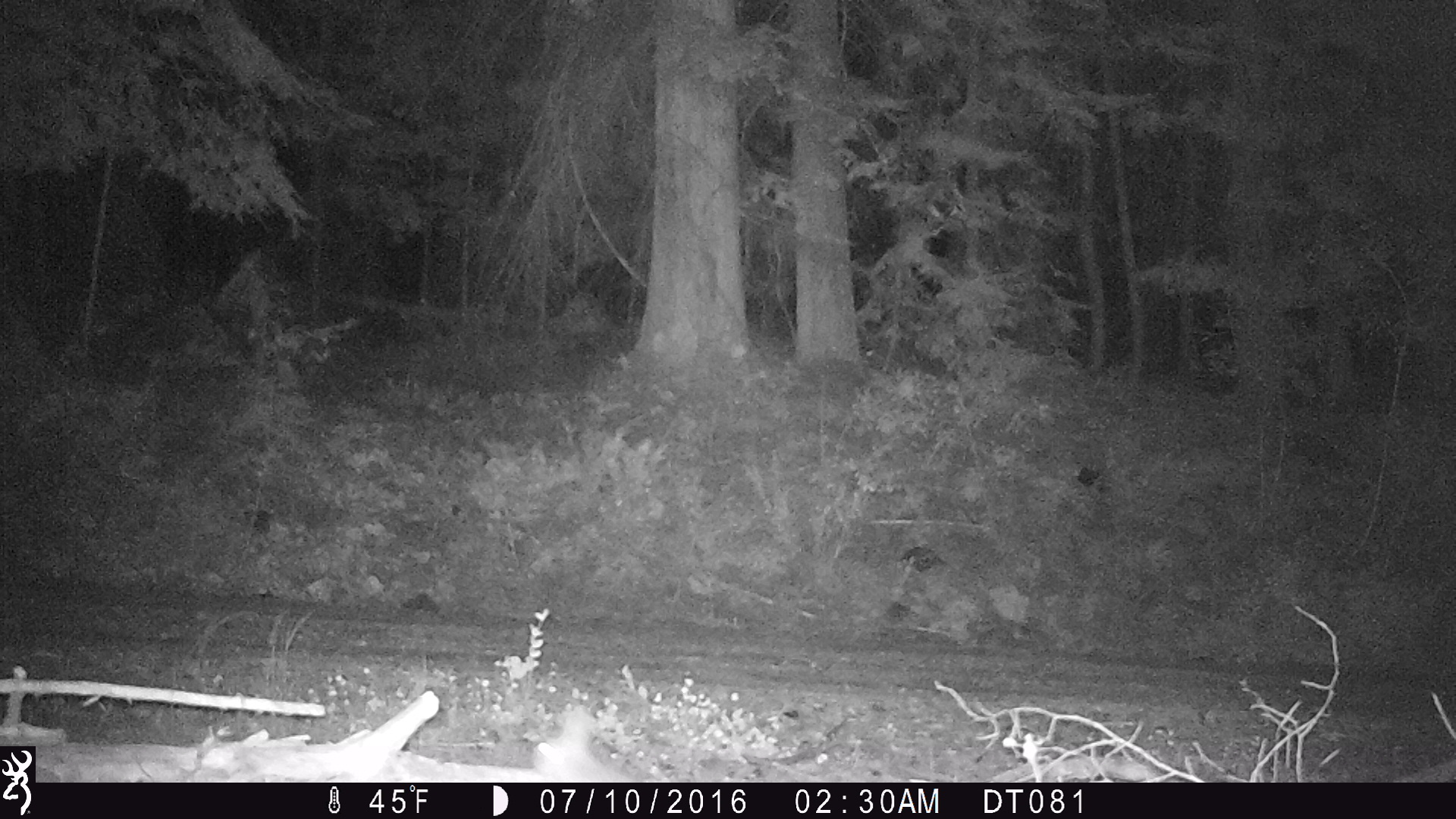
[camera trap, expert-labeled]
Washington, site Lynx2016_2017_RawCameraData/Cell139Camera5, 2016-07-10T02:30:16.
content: unidentified animal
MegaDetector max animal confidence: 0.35